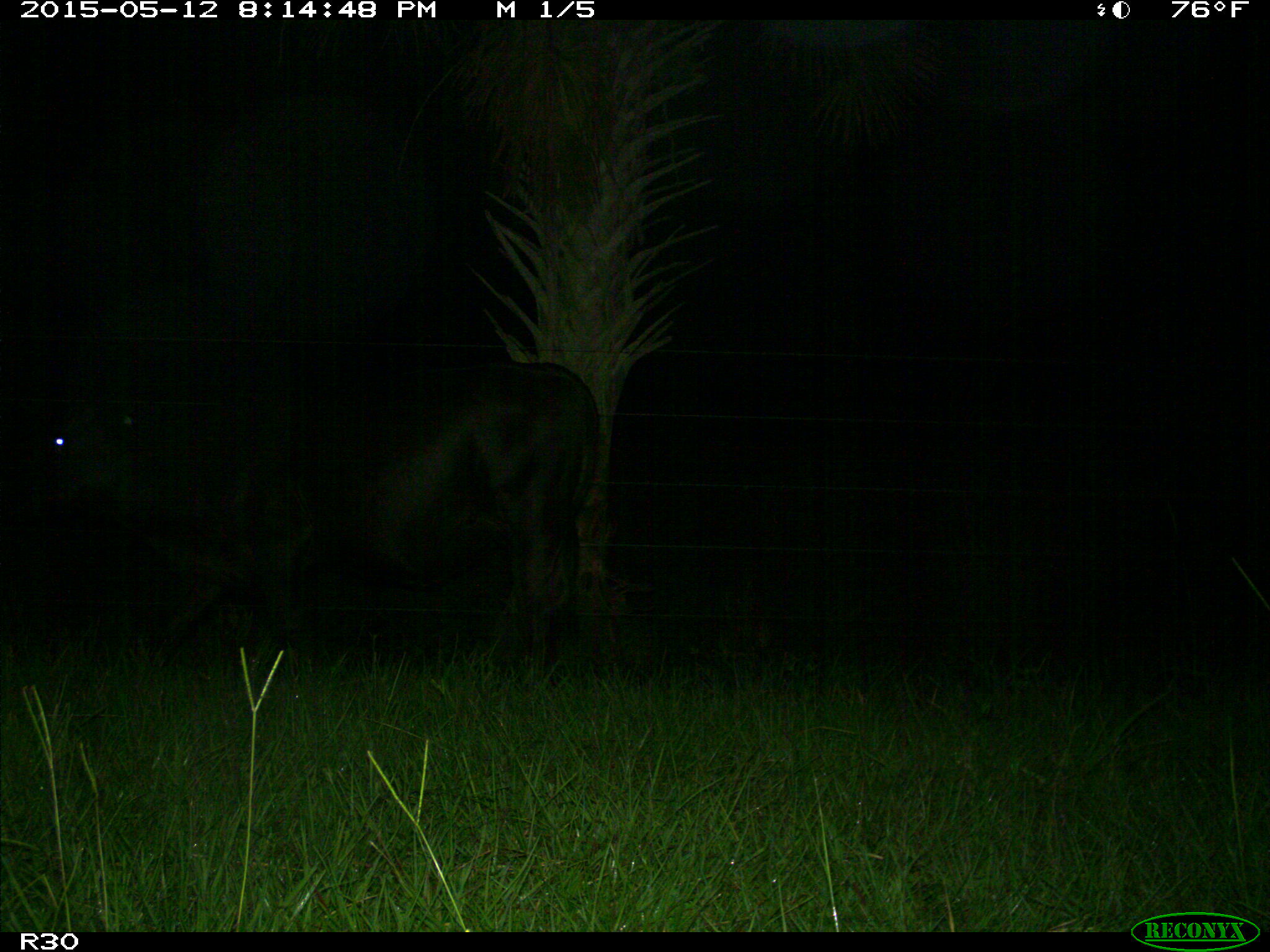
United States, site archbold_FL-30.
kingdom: Animalia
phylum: Chordata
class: Mammalia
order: Artiodactyla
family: Bovidae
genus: Bos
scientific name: Bos taurus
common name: domestic cow